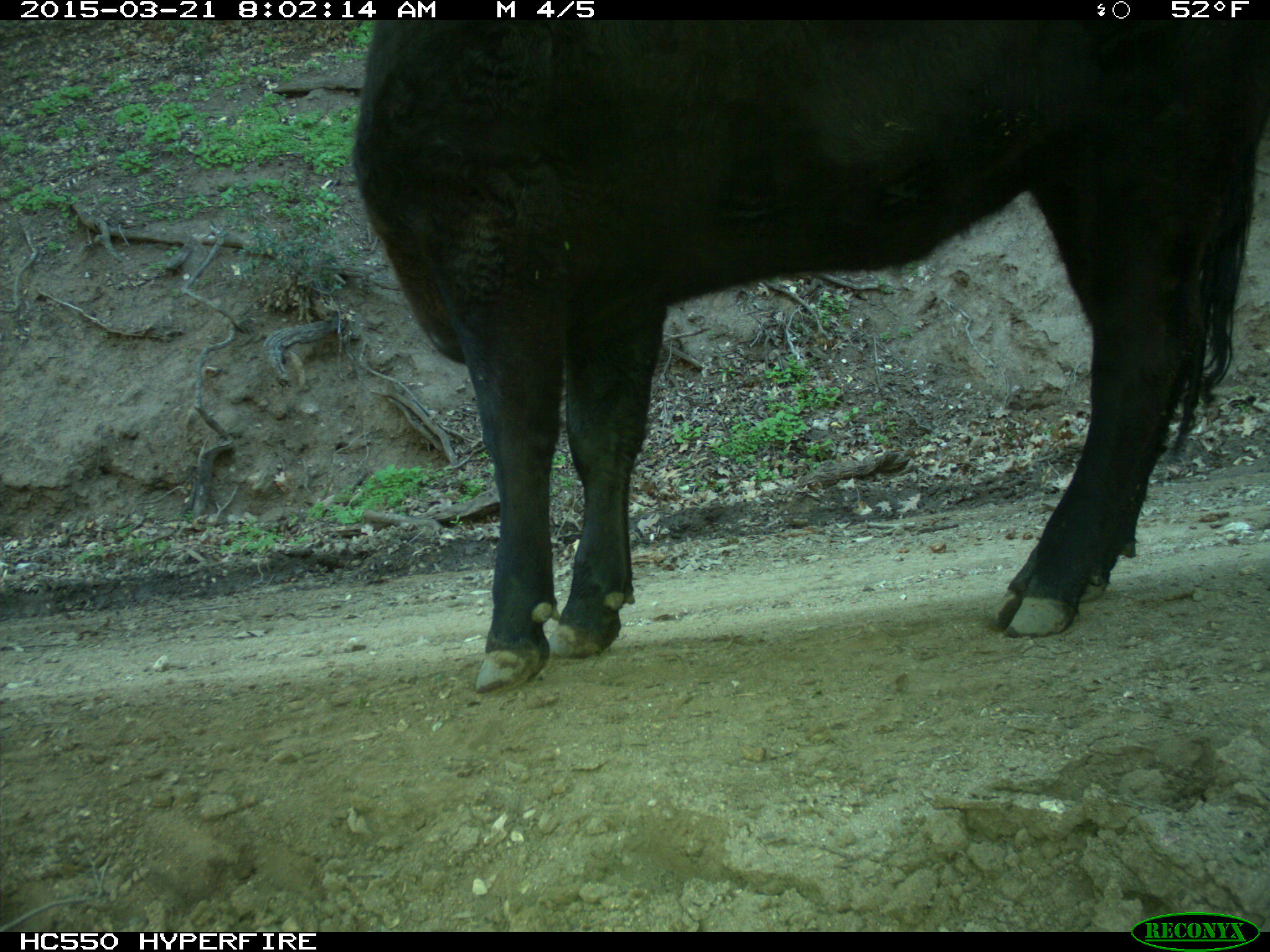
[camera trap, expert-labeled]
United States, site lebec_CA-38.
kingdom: Animalia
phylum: Chordata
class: Mammalia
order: Artiodactyla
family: Bovidae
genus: Bos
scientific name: Bos taurus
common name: domestic cow